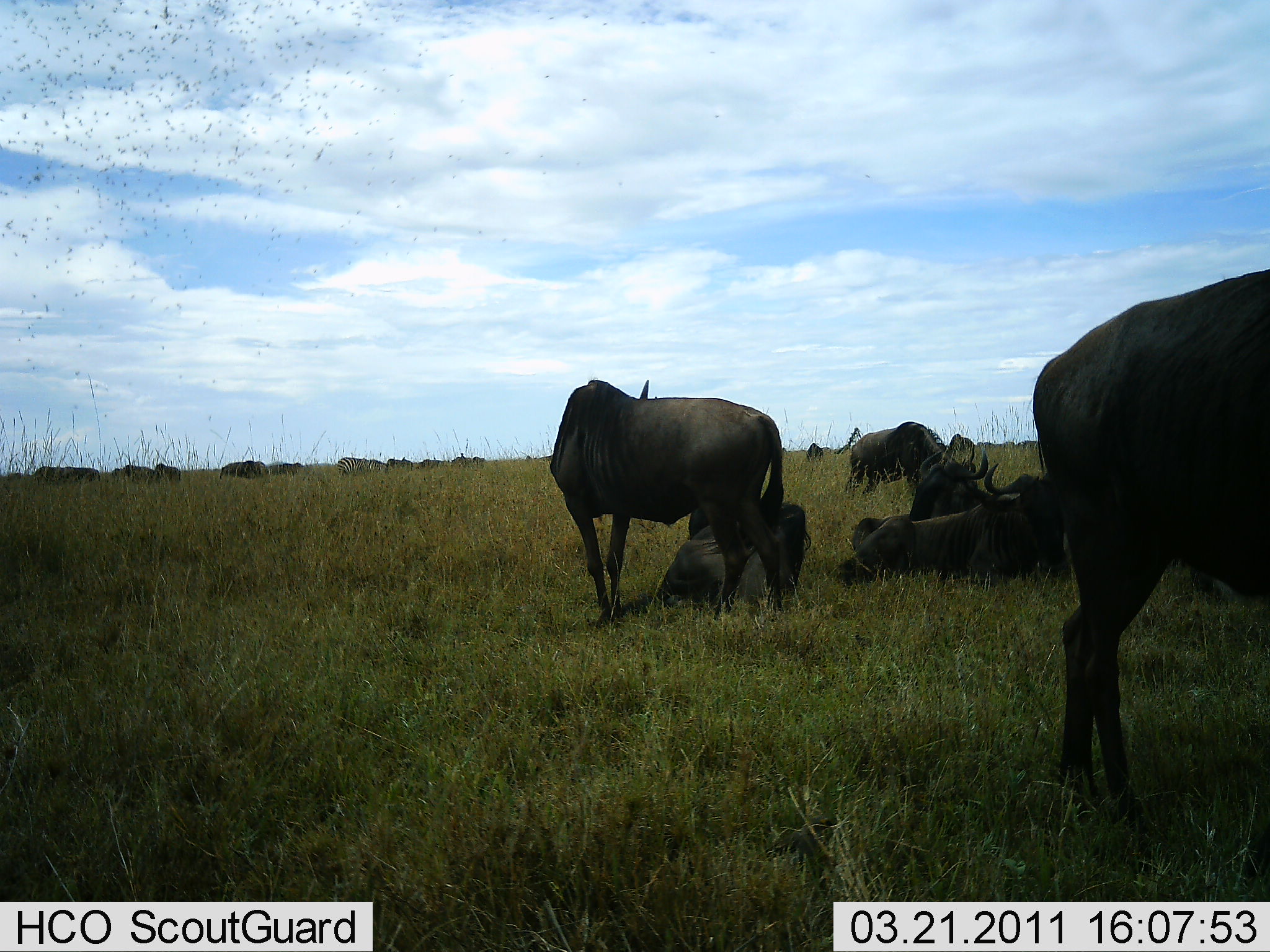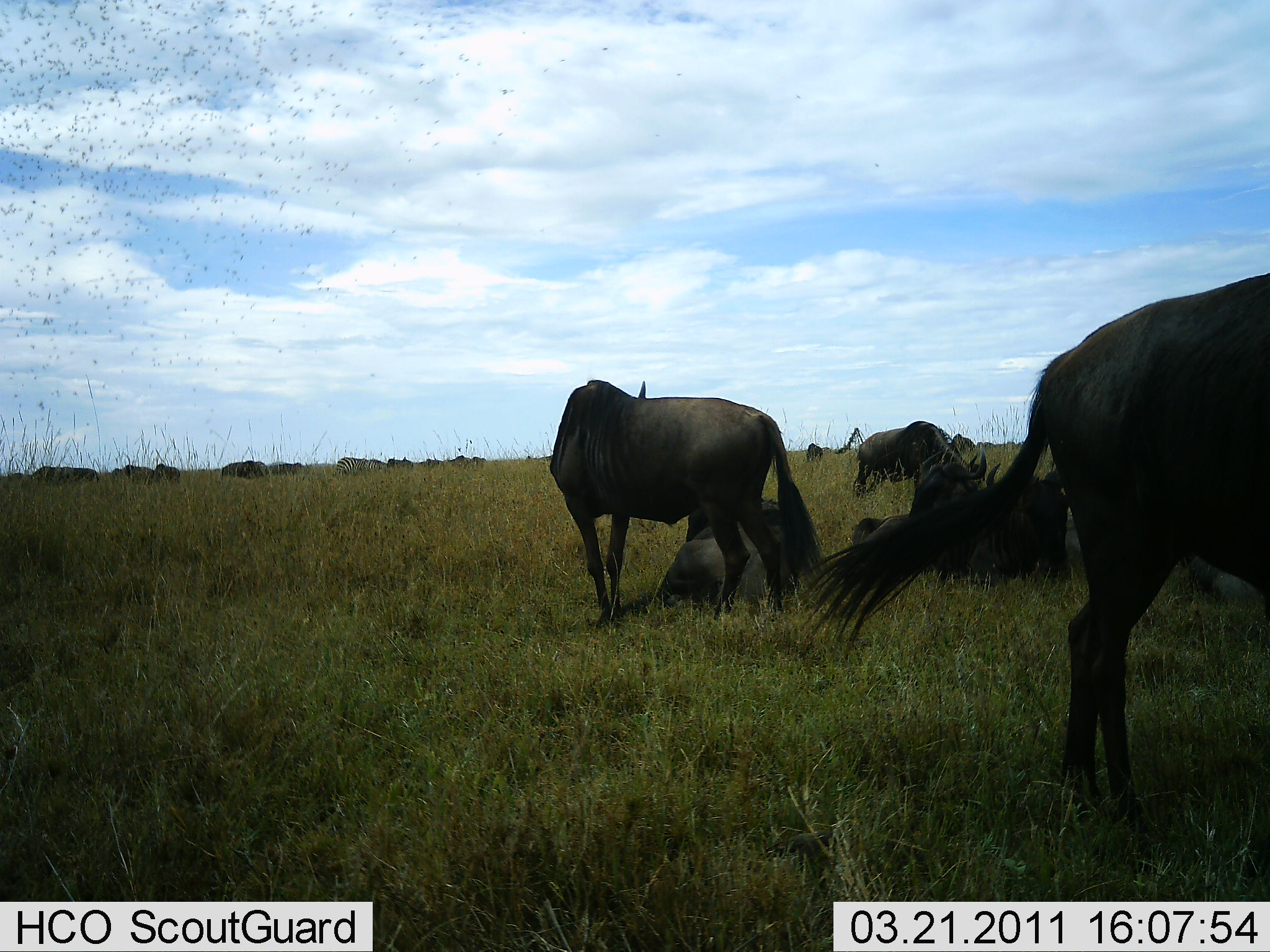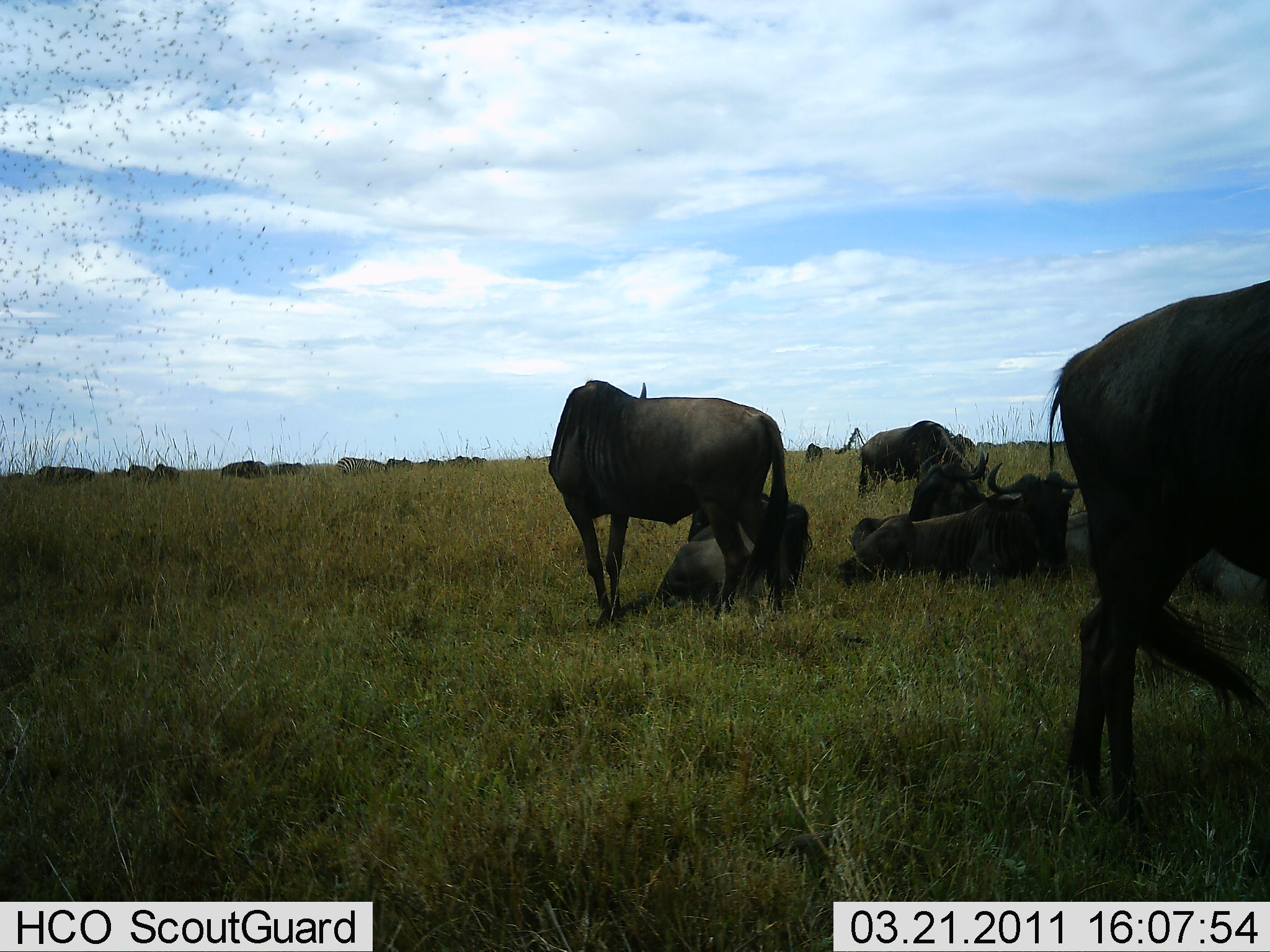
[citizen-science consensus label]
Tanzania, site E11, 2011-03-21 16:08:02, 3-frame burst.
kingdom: Animalia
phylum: Chordata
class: Mammalia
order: Artiodactyla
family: Bovidae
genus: Connochaetes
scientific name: Connochaetes taurinus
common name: blue wildebeest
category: wildebeest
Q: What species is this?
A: Wildebeest (blue wildebeest) (Connochaetes taurinus).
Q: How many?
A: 11-50.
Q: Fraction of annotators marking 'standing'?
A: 42%.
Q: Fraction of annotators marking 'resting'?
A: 83%.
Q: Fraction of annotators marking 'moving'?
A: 25%.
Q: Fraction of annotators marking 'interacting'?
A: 8%.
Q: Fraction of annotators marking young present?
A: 0%.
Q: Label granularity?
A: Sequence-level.